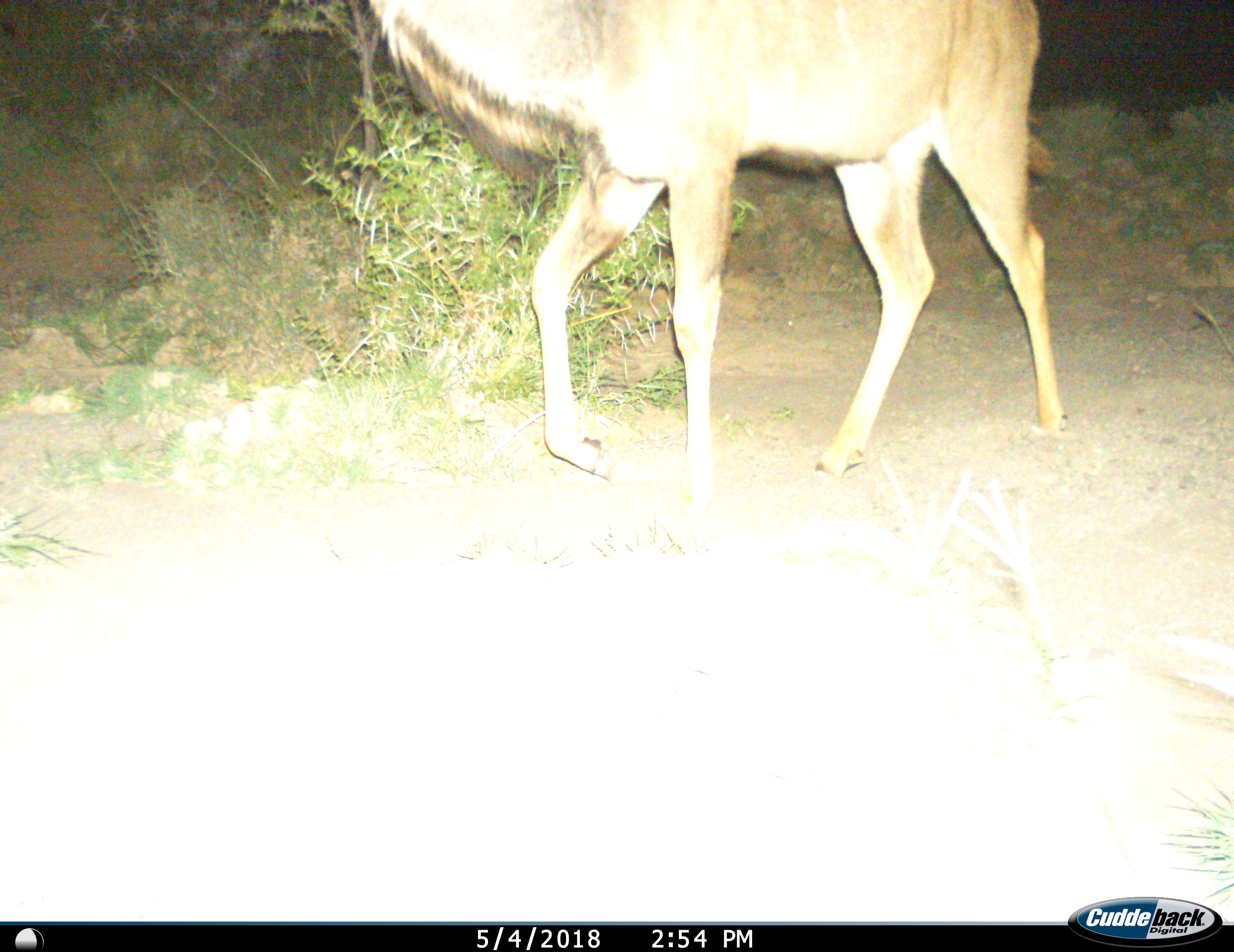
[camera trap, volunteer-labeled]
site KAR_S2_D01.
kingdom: Animalia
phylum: Chordata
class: Mammalia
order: Artiodactyla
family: Bovidae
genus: Tragelaphus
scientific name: Tragelaphus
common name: kudu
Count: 1.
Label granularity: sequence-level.